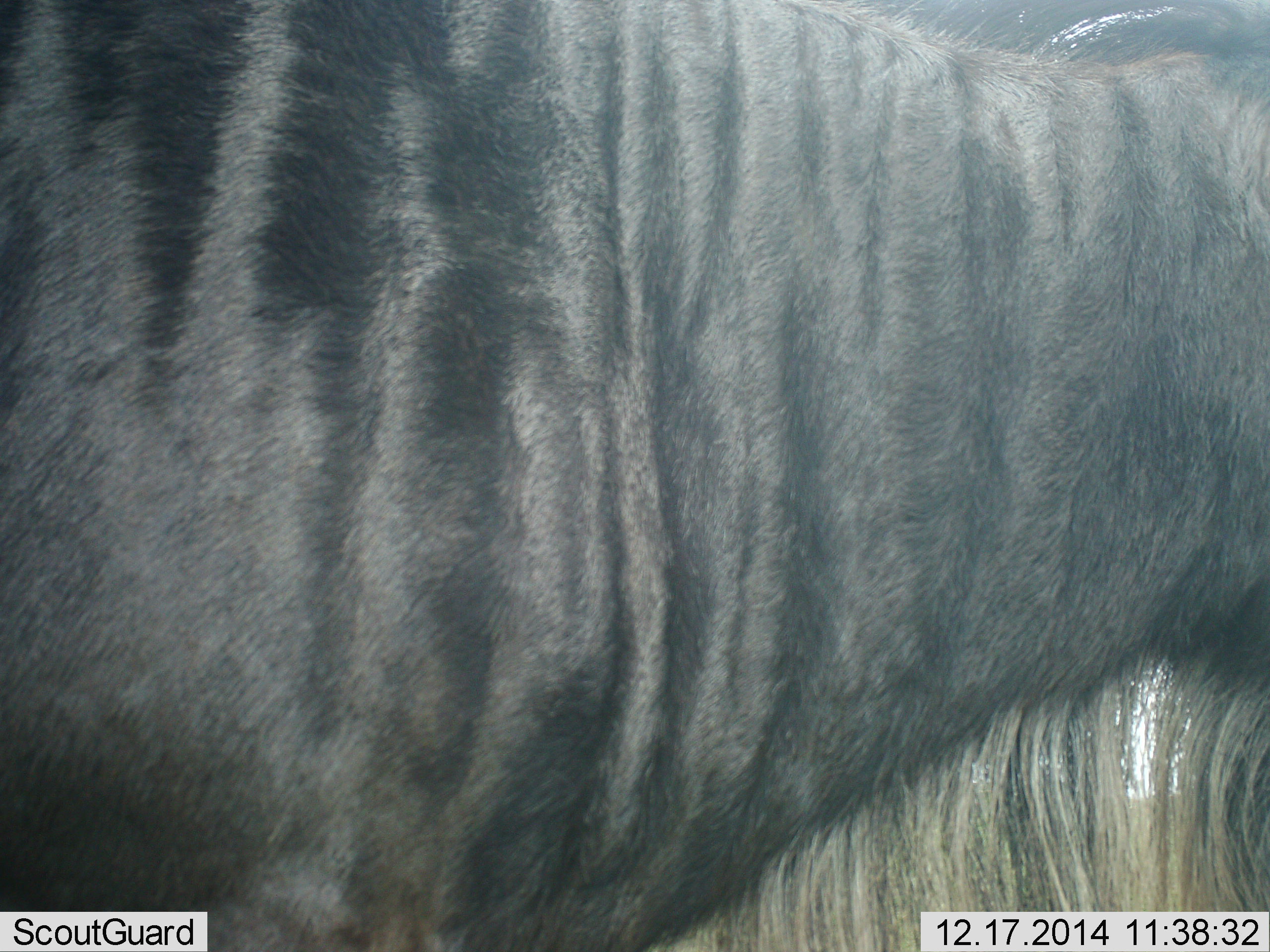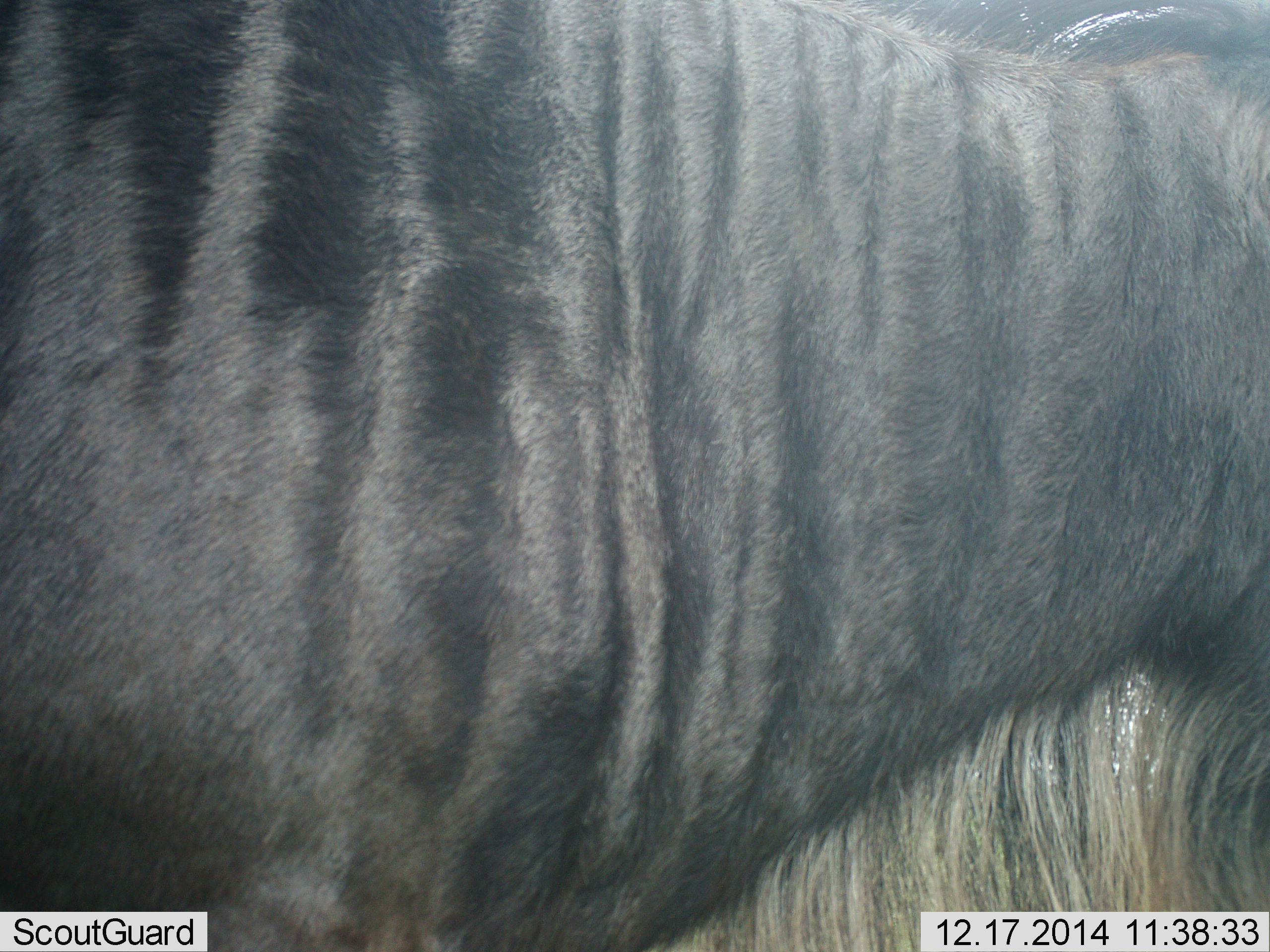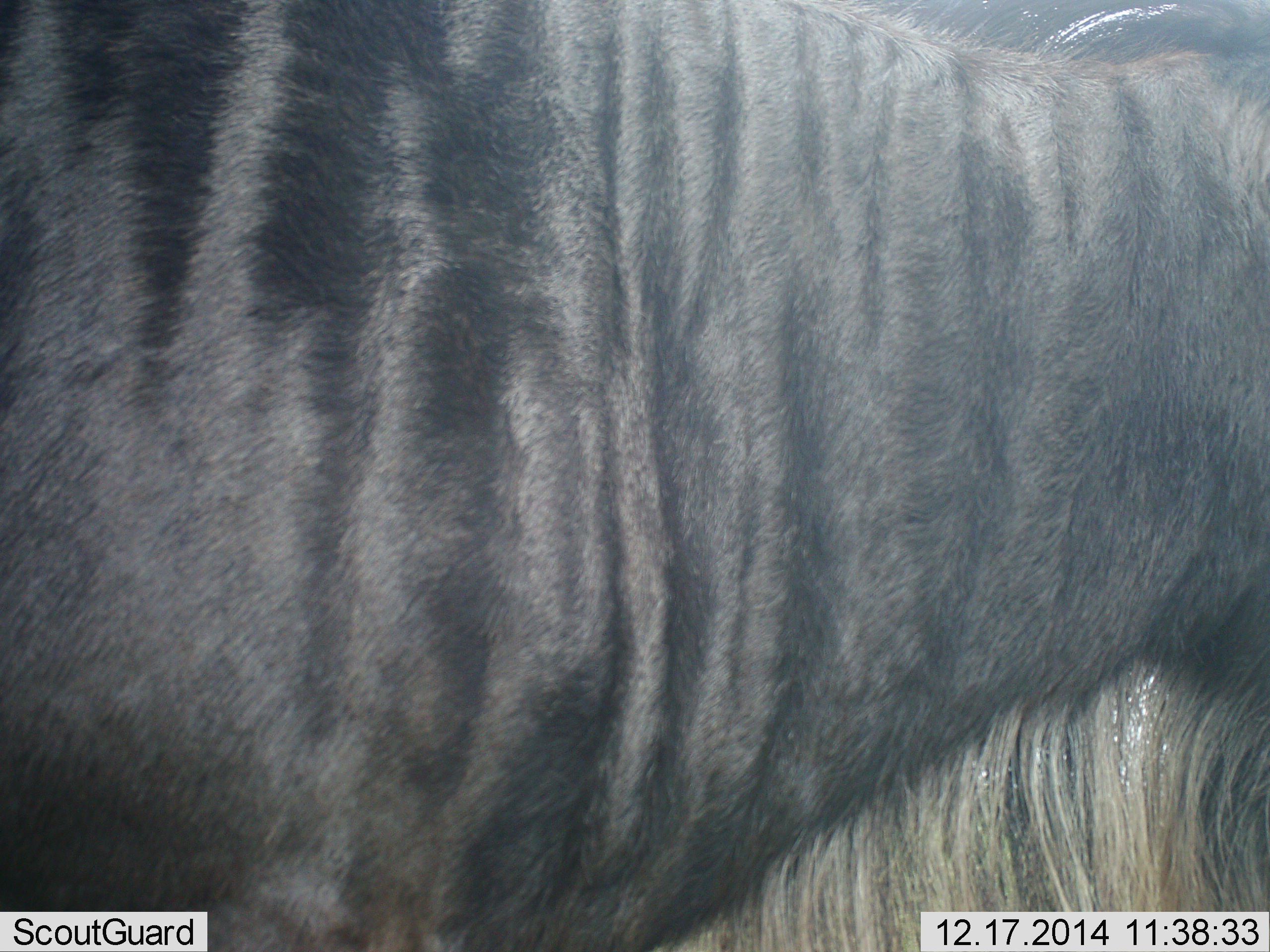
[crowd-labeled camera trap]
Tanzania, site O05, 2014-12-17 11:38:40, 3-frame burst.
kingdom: Animalia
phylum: Chordata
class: Mammalia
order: Artiodactyla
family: Bovidae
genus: Connochaetes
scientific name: Connochaetes taurinus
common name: blue wildebeest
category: wildebeest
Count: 1.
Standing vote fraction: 70%.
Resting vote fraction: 0%.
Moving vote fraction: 10%.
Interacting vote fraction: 0%.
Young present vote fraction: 0%.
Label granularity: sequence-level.